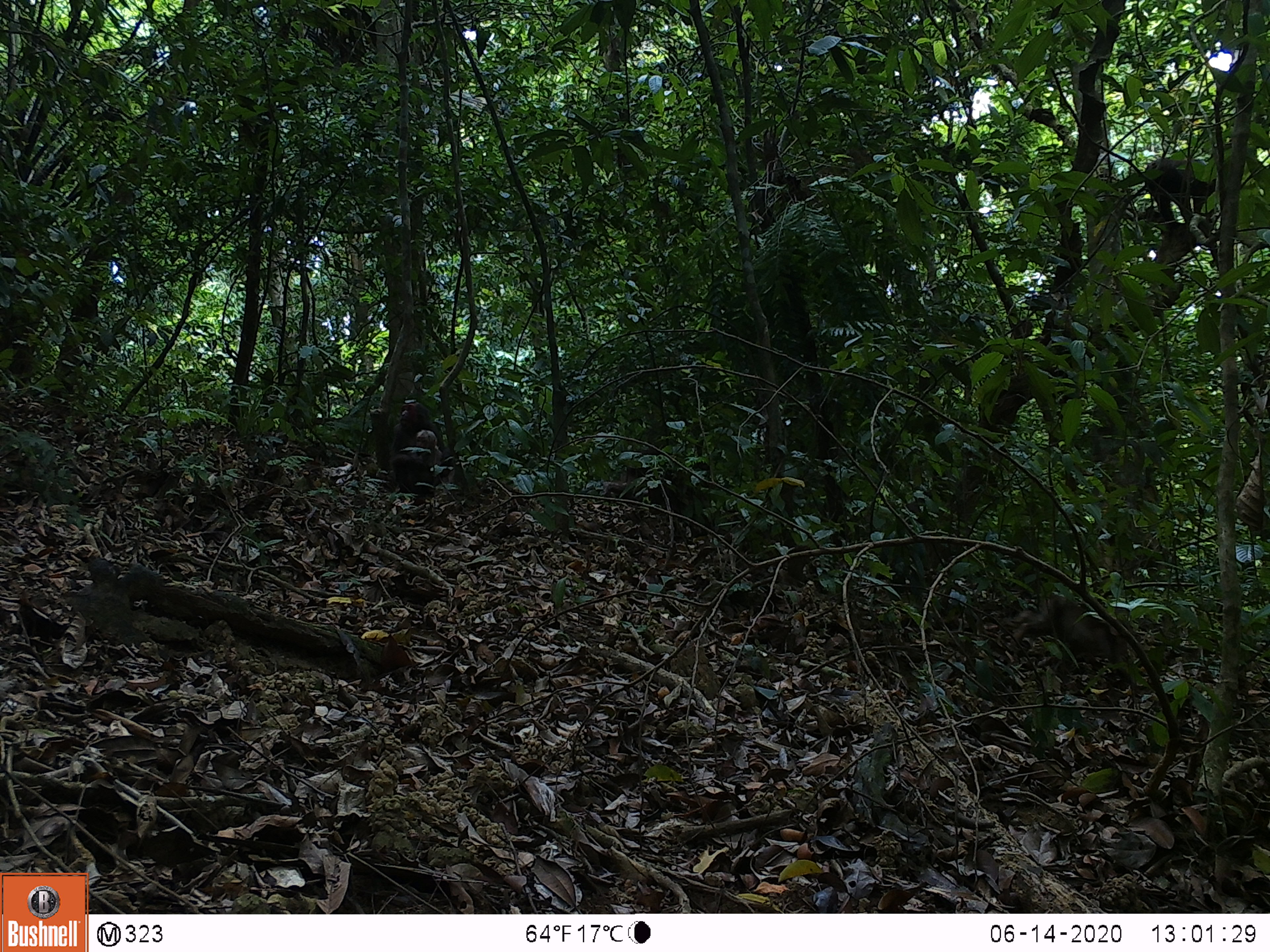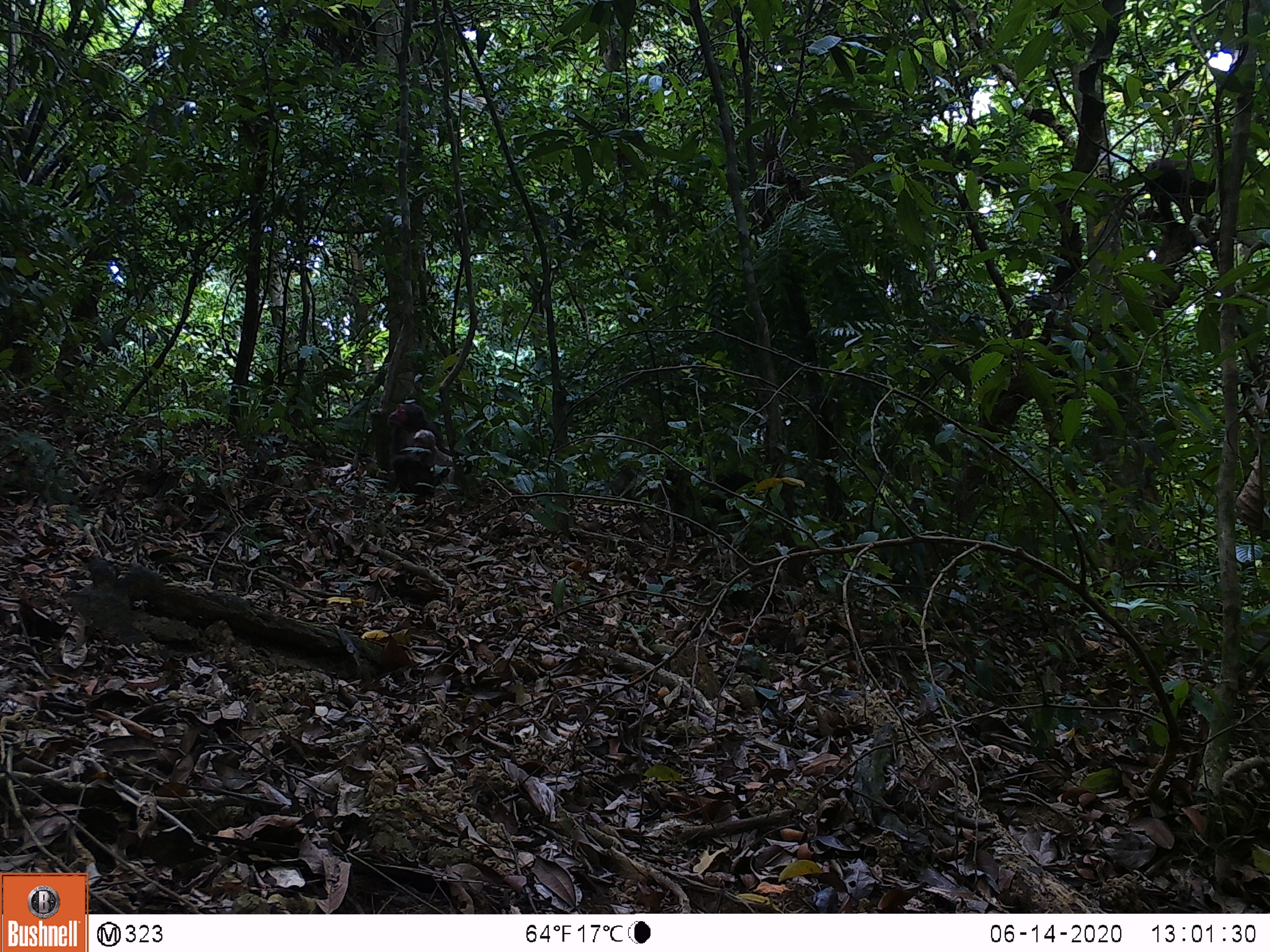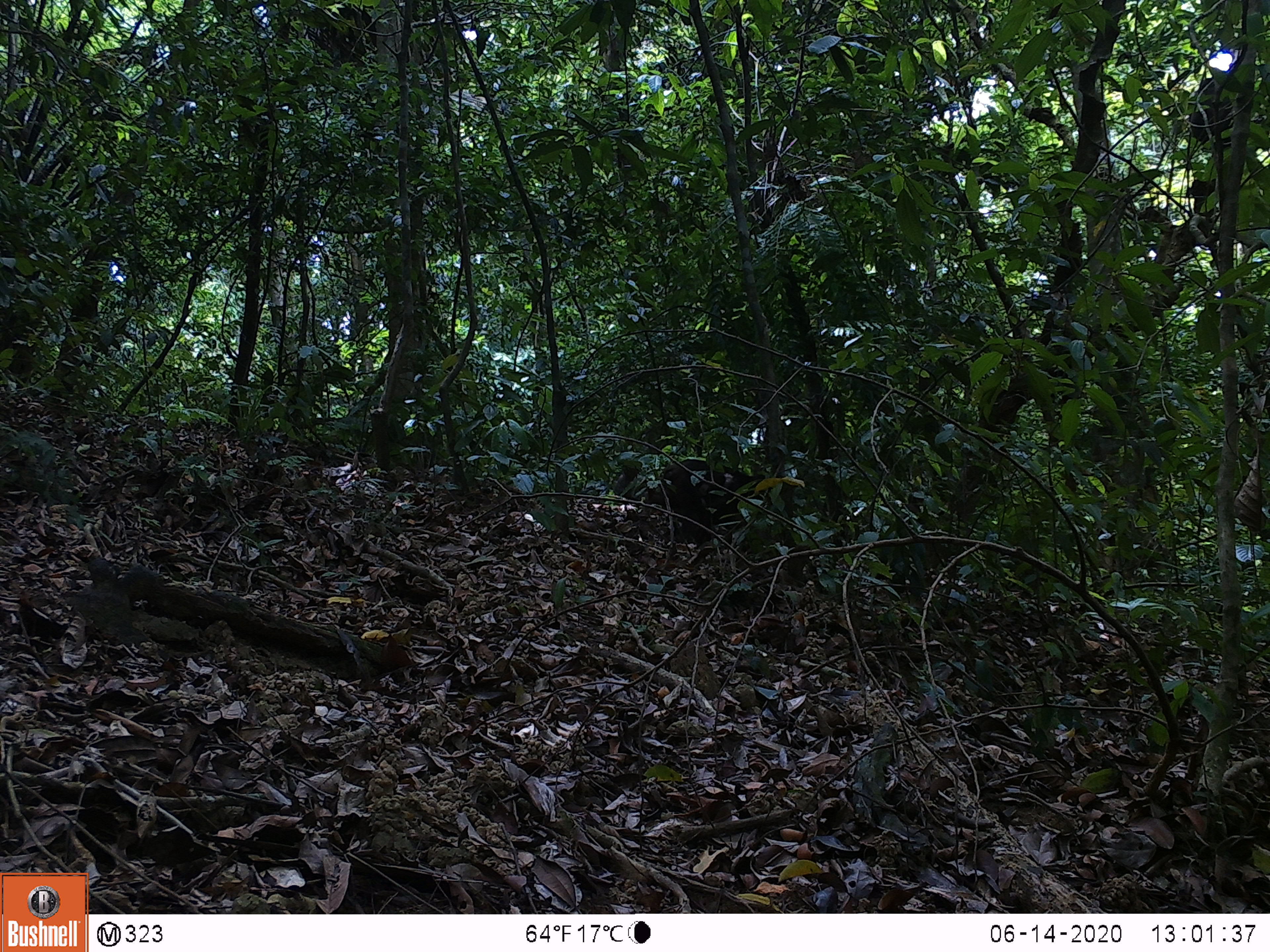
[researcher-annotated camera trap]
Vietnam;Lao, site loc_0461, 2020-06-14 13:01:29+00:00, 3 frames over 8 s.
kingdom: Animalia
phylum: Chordata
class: Mammalia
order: Primates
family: Cercopithecidae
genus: Macaca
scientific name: Macaca arctoides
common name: stump-tailed macaque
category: stump tailed macaque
Stump tailed macaque (stump-tailed macaque) (Macaca arctoides). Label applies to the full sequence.